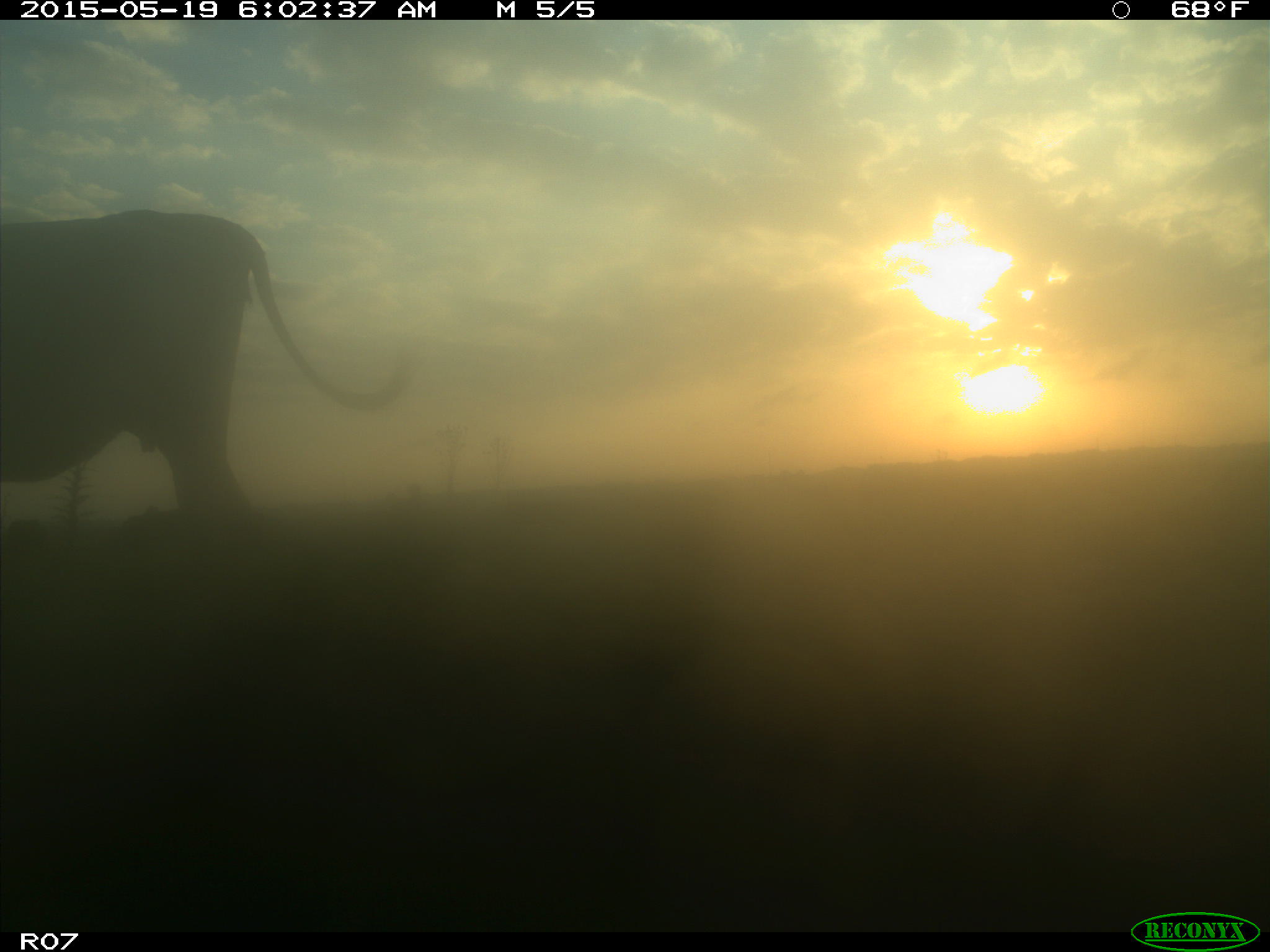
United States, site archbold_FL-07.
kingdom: Animalia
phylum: Chordata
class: Mammalia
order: Artiodactyla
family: Bovidae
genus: Bos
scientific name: Bos taurus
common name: domestic cow